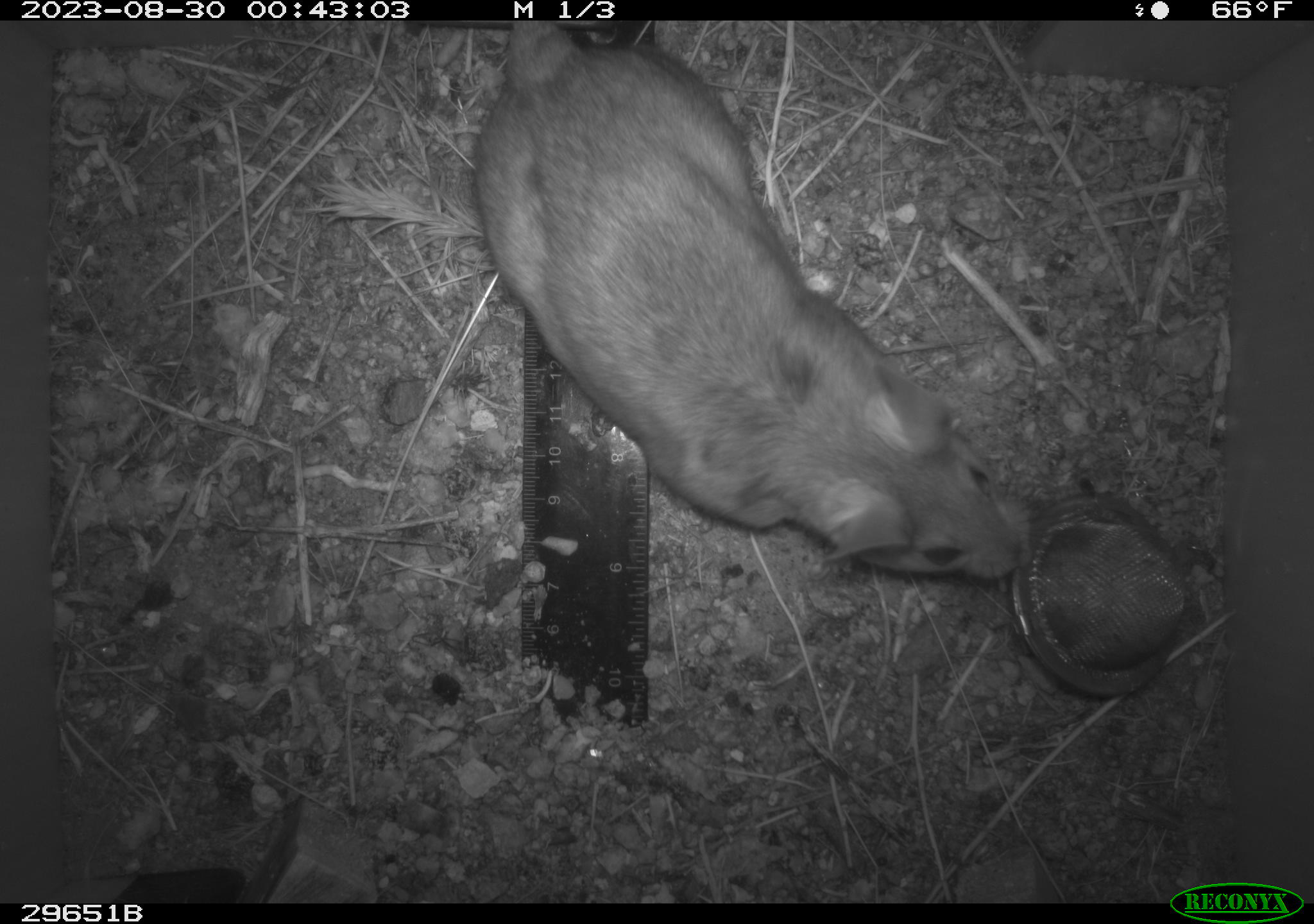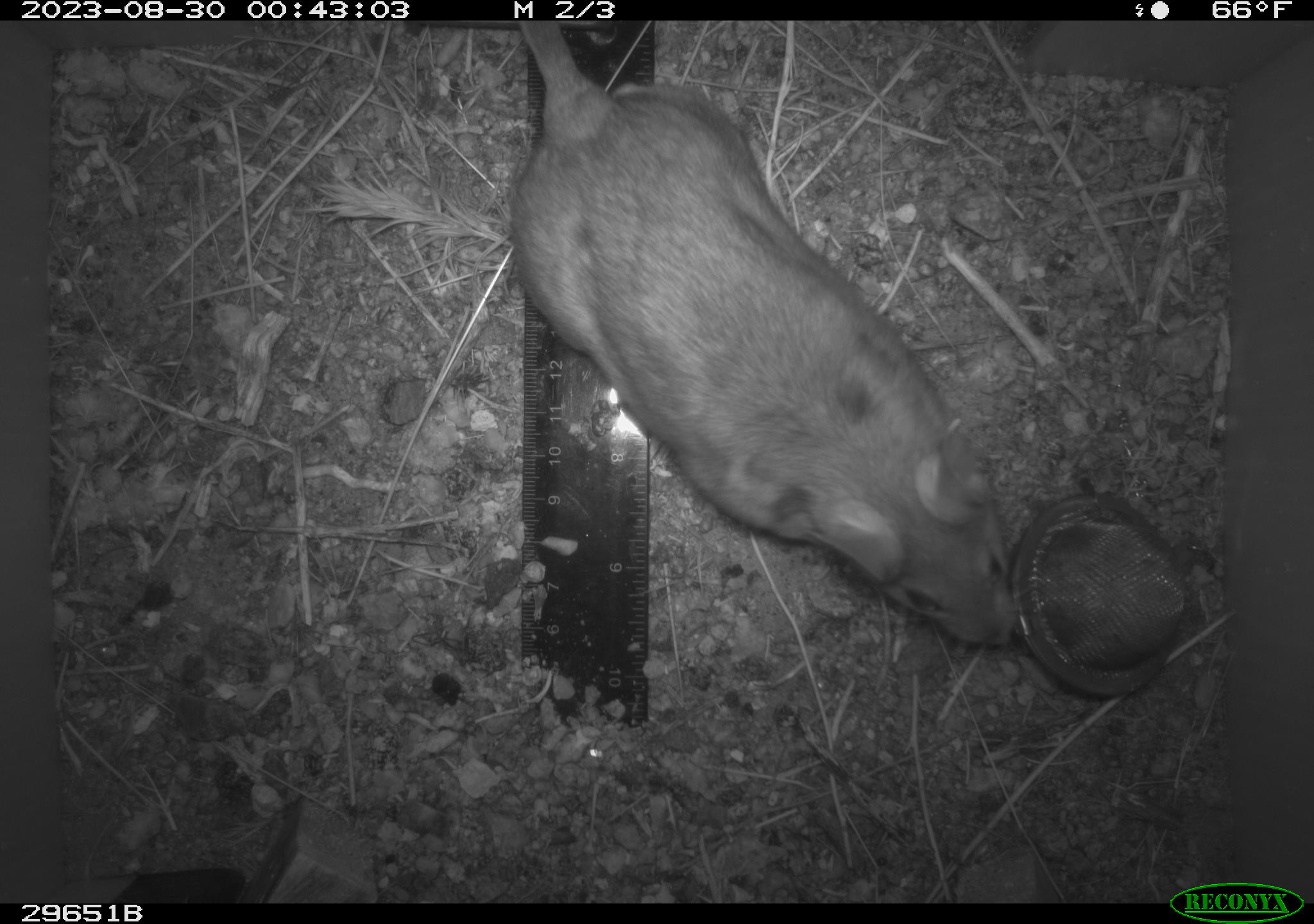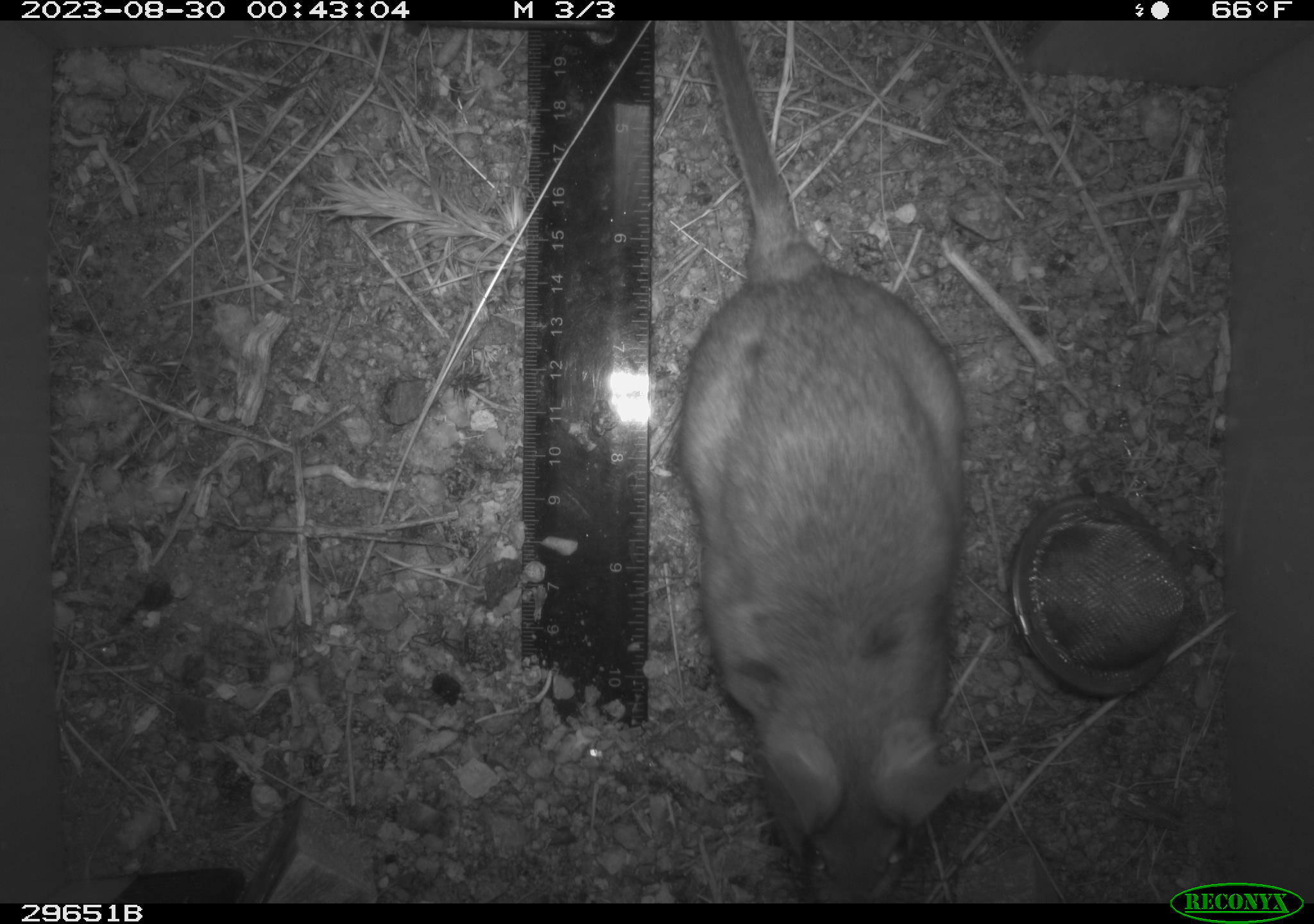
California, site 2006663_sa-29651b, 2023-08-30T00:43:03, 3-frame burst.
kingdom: Animalia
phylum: Chordata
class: Mammalia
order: Rodentia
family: Cricetidae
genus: Neotoma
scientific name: Neotoma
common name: pack rat or woodrat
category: neotoma species